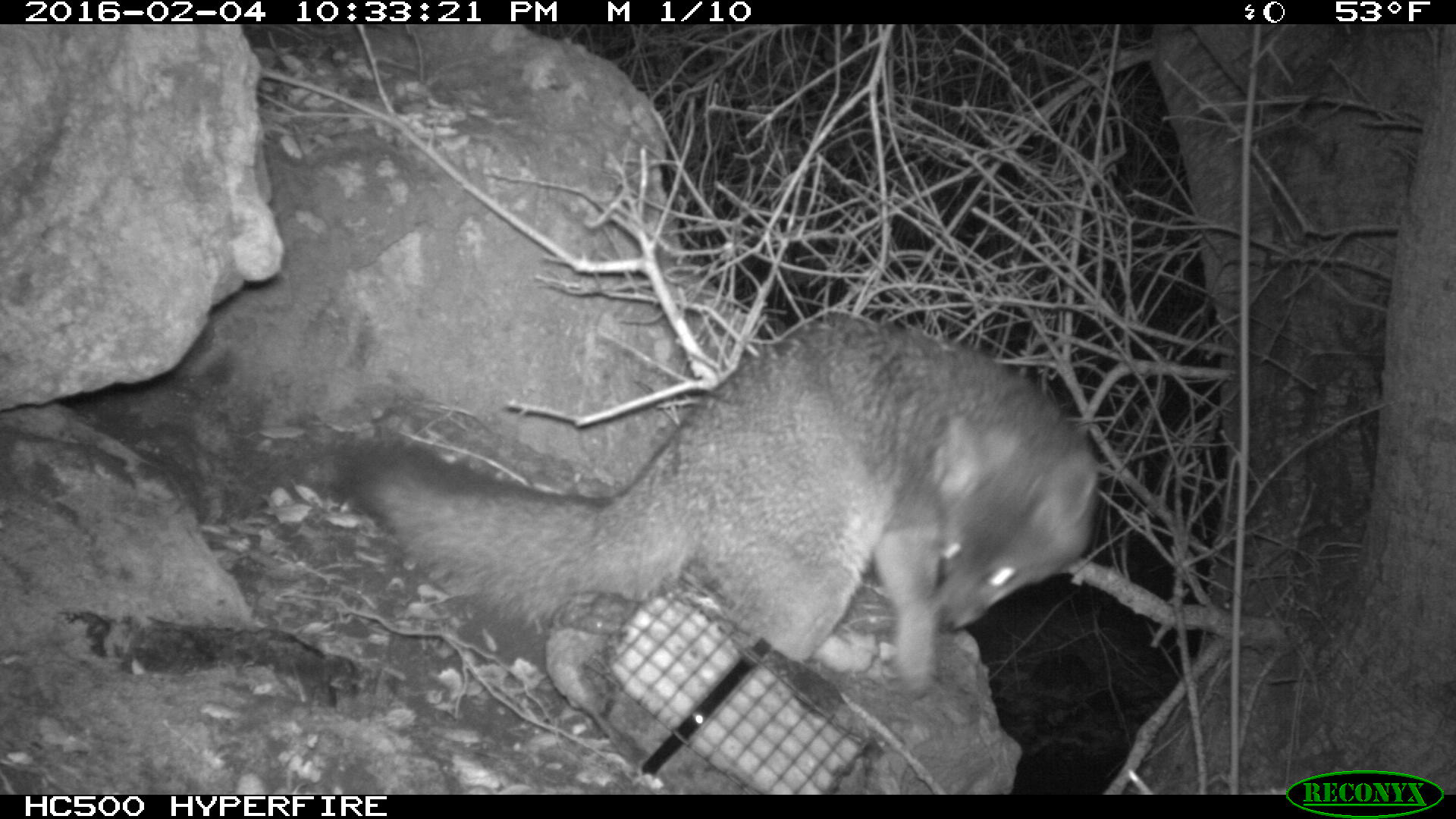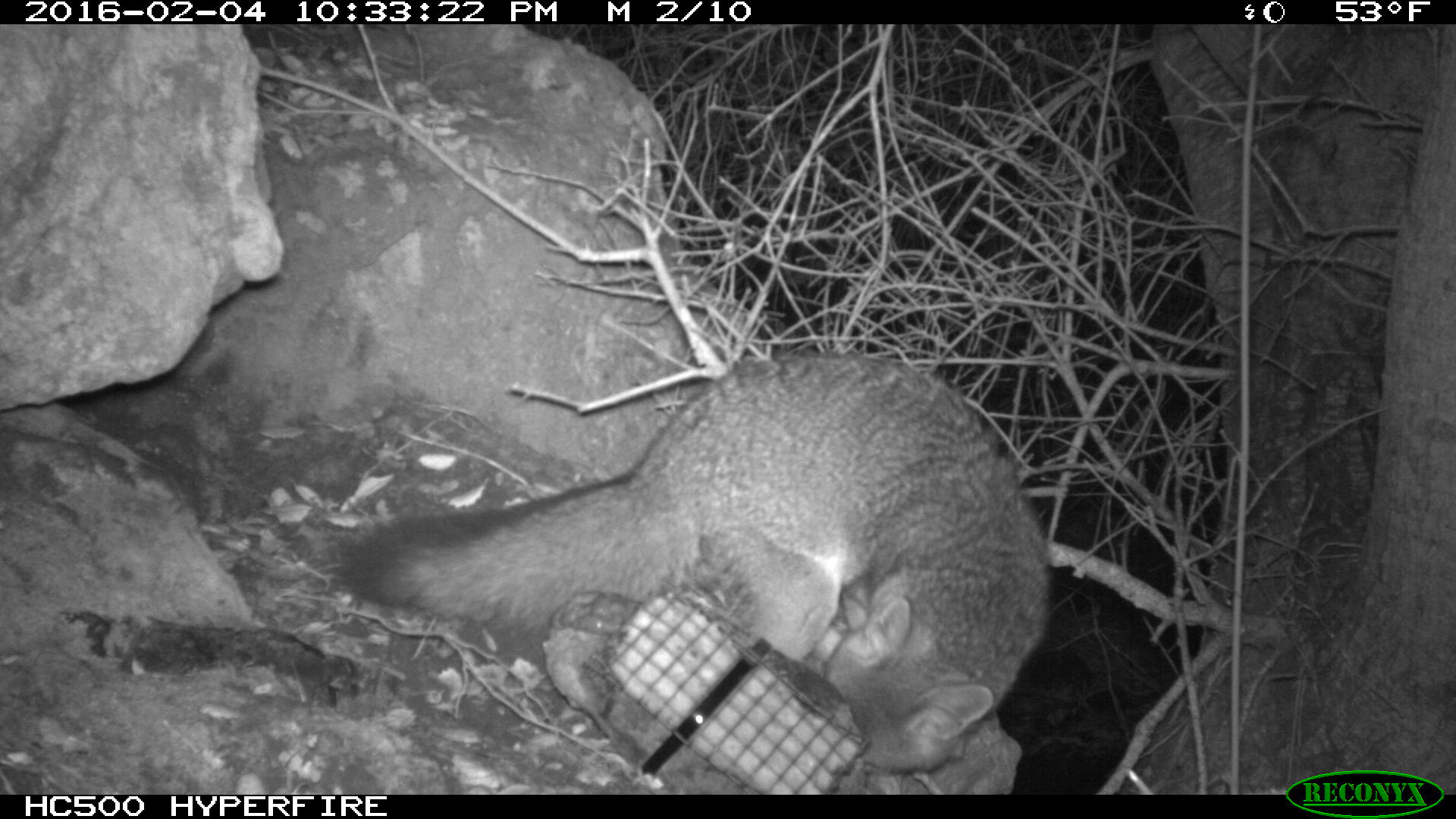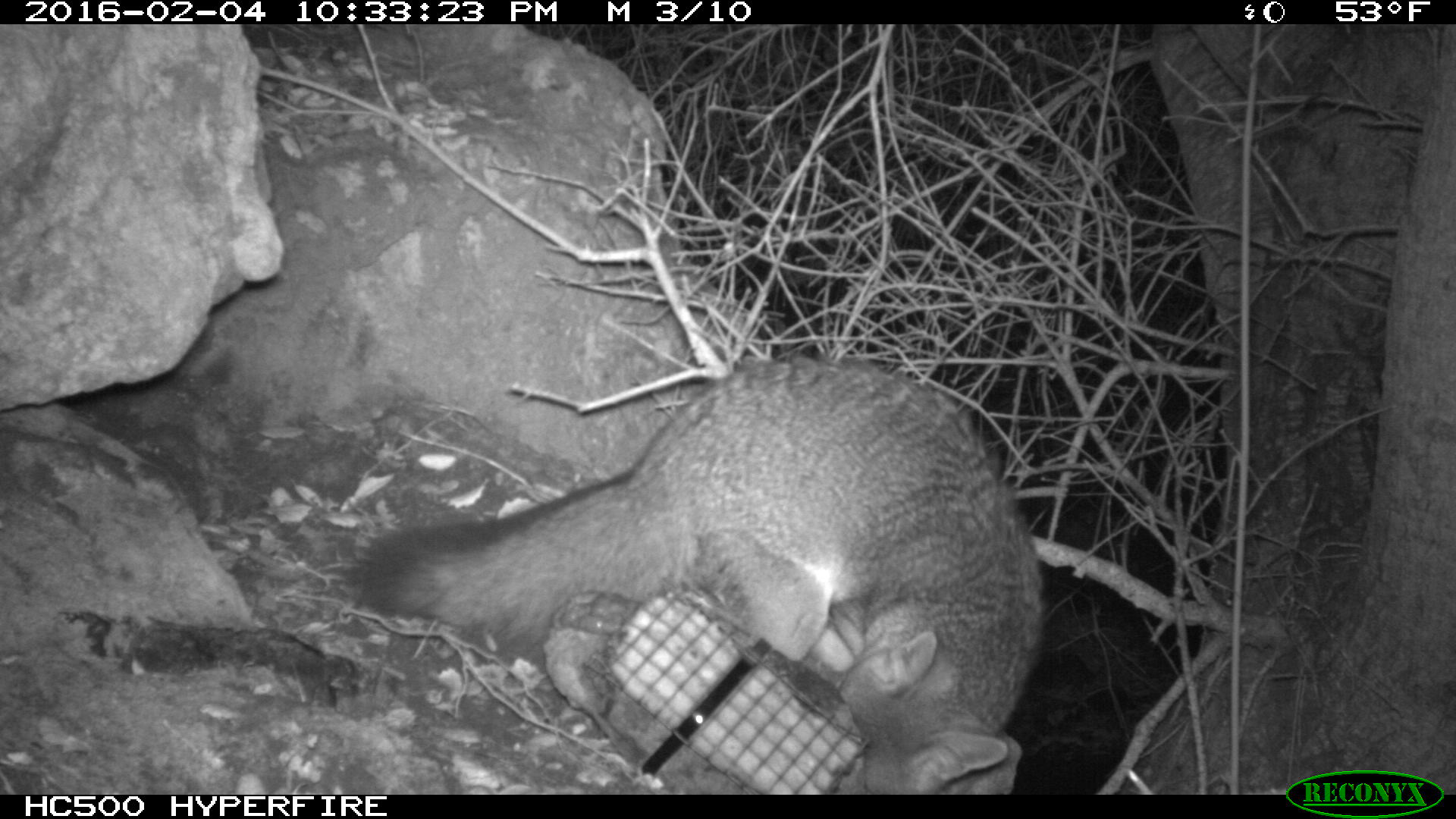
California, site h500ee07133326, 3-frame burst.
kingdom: Animalia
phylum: Chordata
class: Mammalia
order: Carnivora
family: Canidae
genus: Urocyon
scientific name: Urocyon littoralis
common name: island fox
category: fox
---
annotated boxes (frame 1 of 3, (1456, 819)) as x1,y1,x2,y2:
fox: 336,312,1093,695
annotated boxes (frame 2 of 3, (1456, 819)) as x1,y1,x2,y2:
fox: 342,348,1051,776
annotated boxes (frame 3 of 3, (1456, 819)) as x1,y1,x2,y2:
fox: 353,356,1044,794